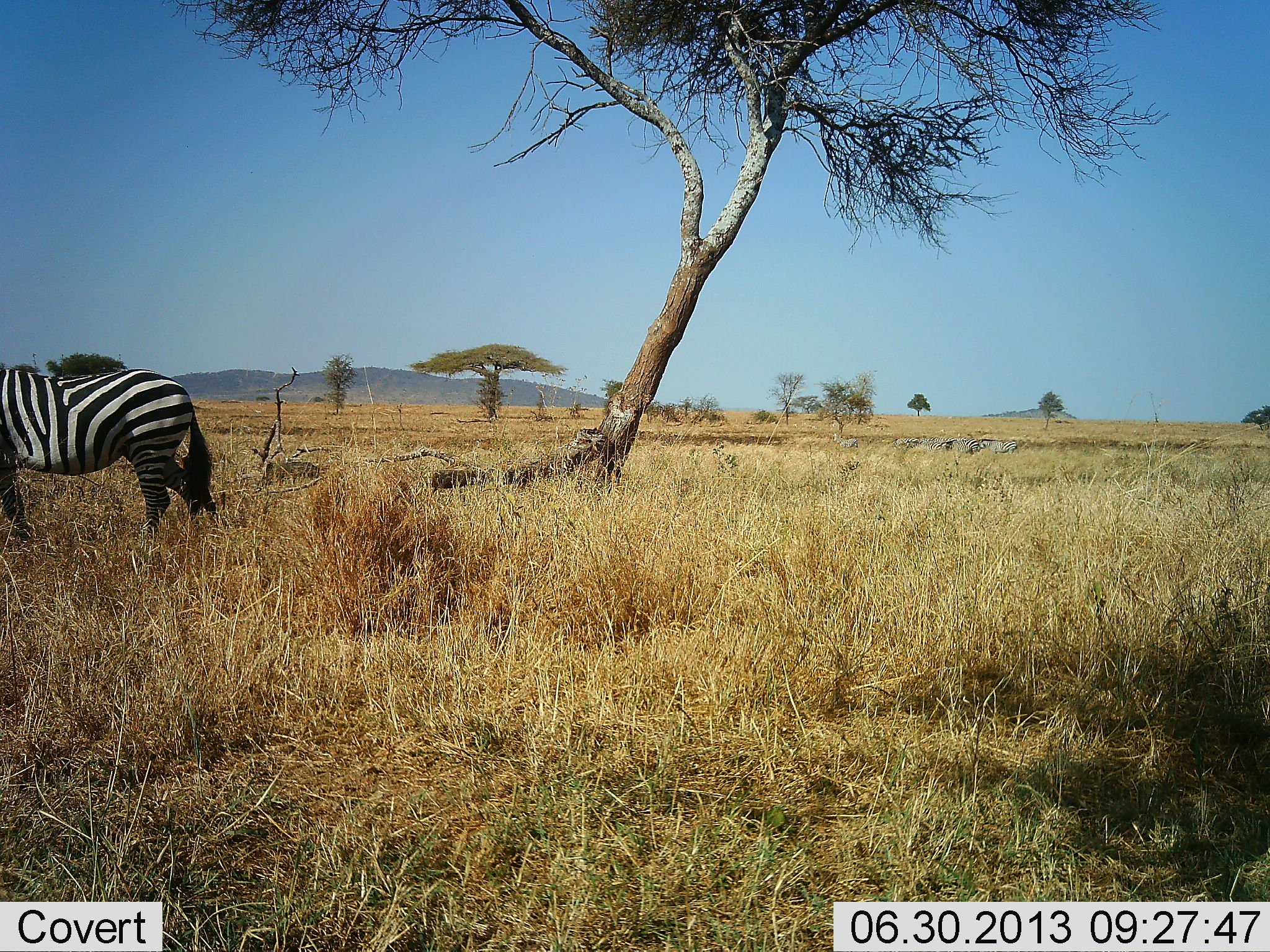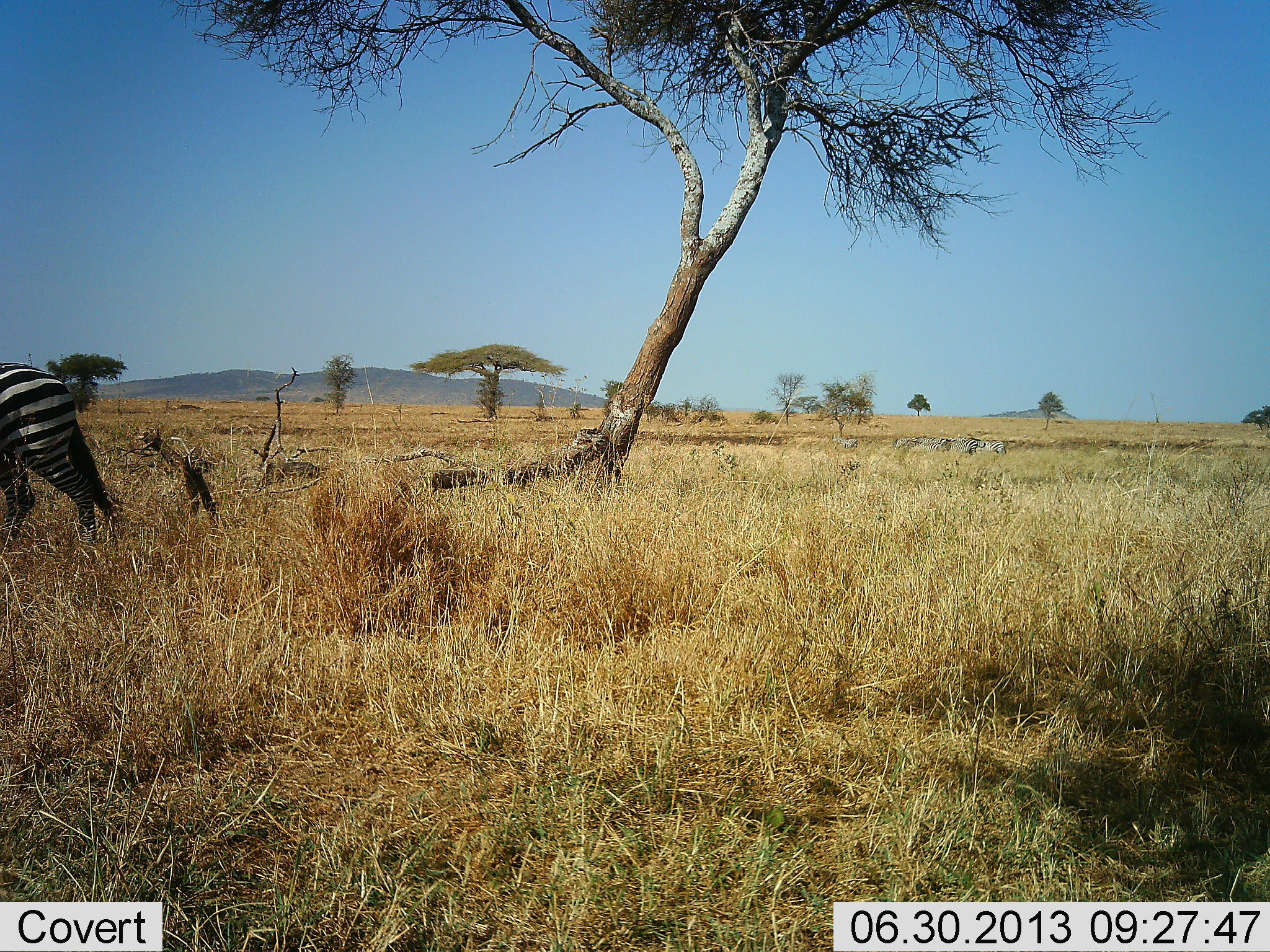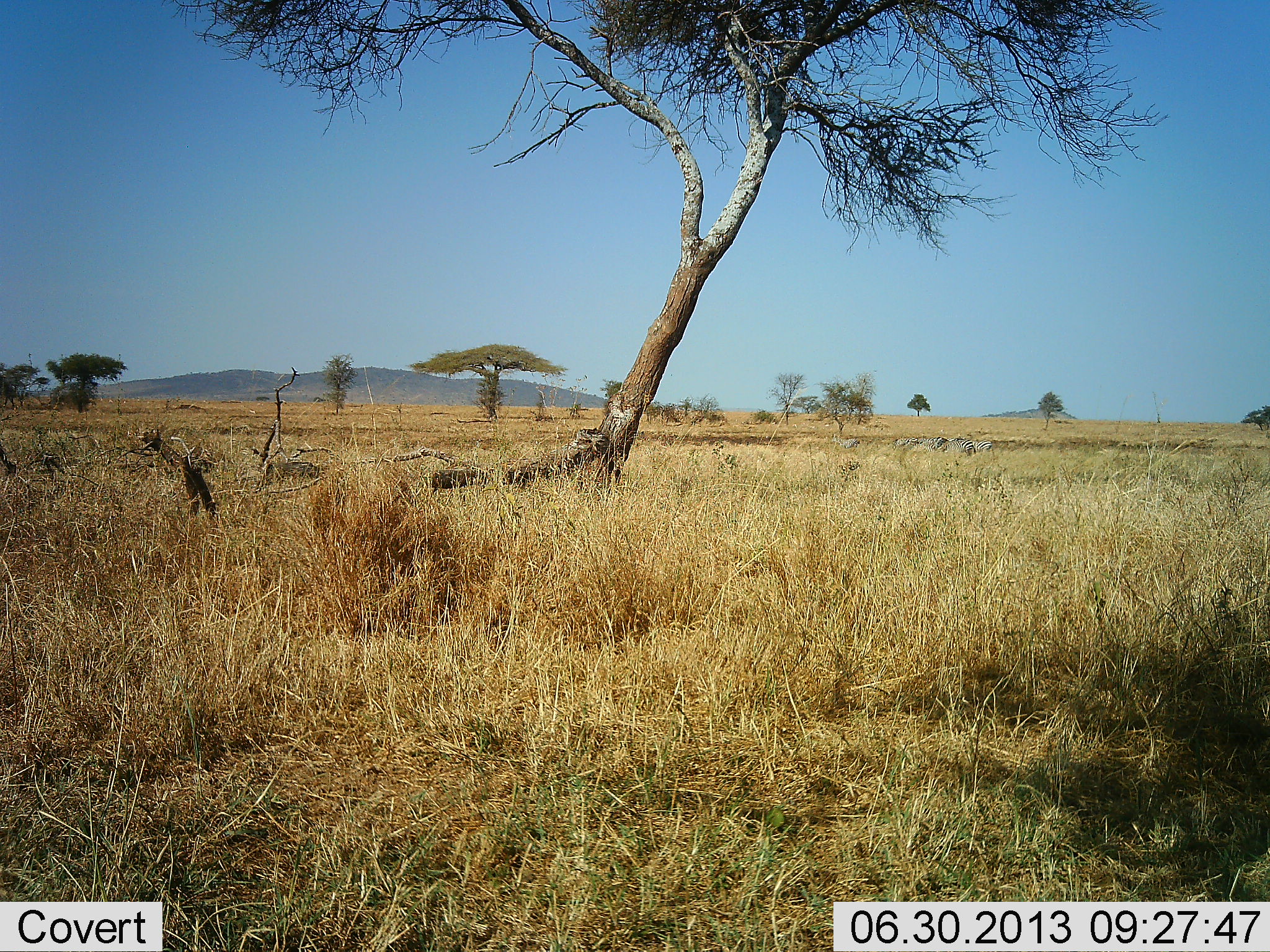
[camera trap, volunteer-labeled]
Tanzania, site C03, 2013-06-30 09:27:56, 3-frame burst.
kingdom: Animalia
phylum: Chordata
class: Mammalia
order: Perissodactyla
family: Equidae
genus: Equus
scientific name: Equus quagga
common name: plains zebra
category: zebra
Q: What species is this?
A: Zebra (plains zebra) (Equus quagga).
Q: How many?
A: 1.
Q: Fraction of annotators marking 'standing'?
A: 21%.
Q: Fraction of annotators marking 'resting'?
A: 0%.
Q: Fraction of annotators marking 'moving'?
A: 95%.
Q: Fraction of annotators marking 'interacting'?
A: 0%.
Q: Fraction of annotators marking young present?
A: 0%.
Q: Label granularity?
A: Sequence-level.